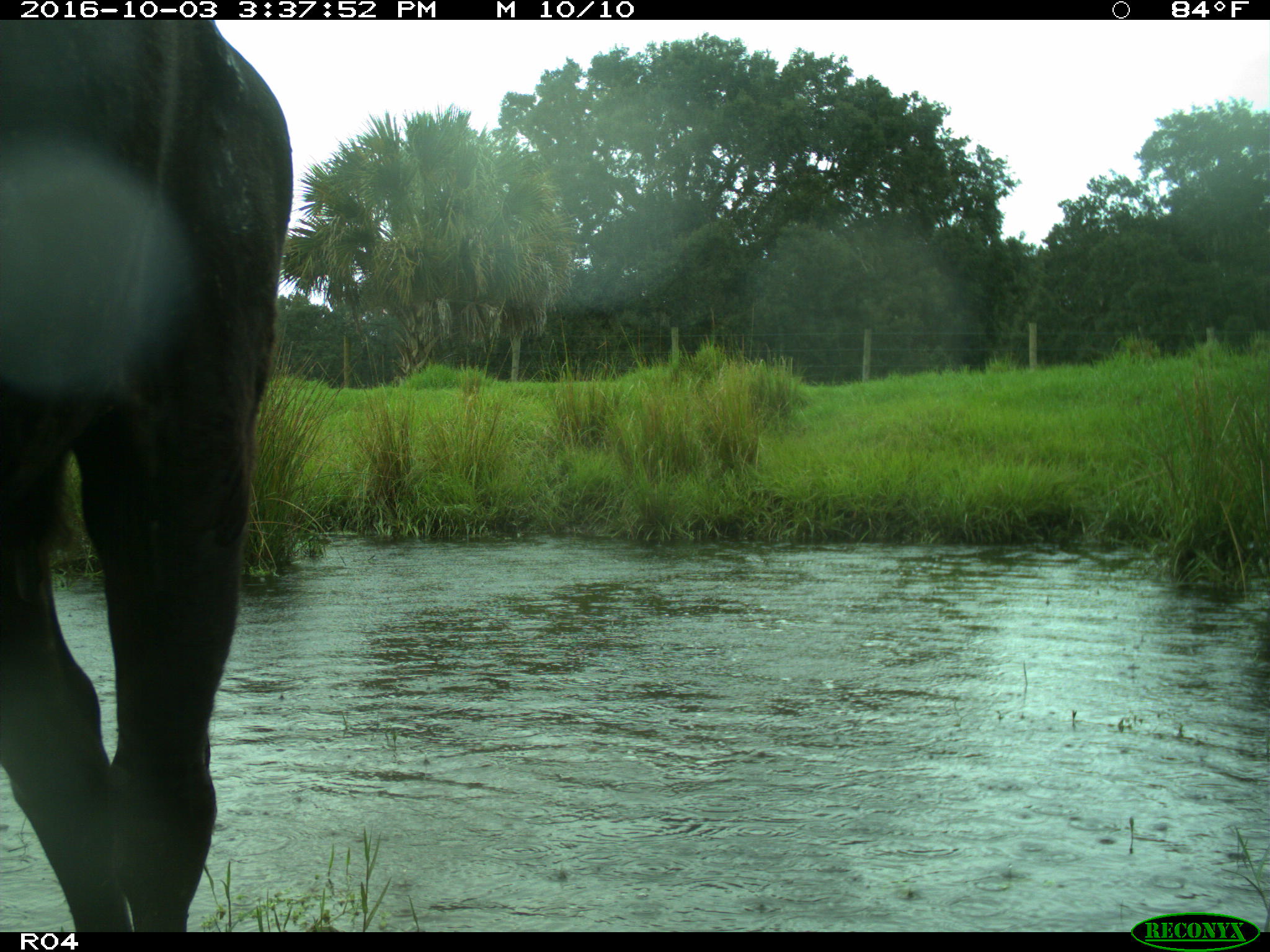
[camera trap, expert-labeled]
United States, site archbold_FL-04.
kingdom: Animalia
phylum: Chordata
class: Mammalia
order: Artiodactyla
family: Bovidae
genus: Bos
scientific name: Bos taurus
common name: domestic cow